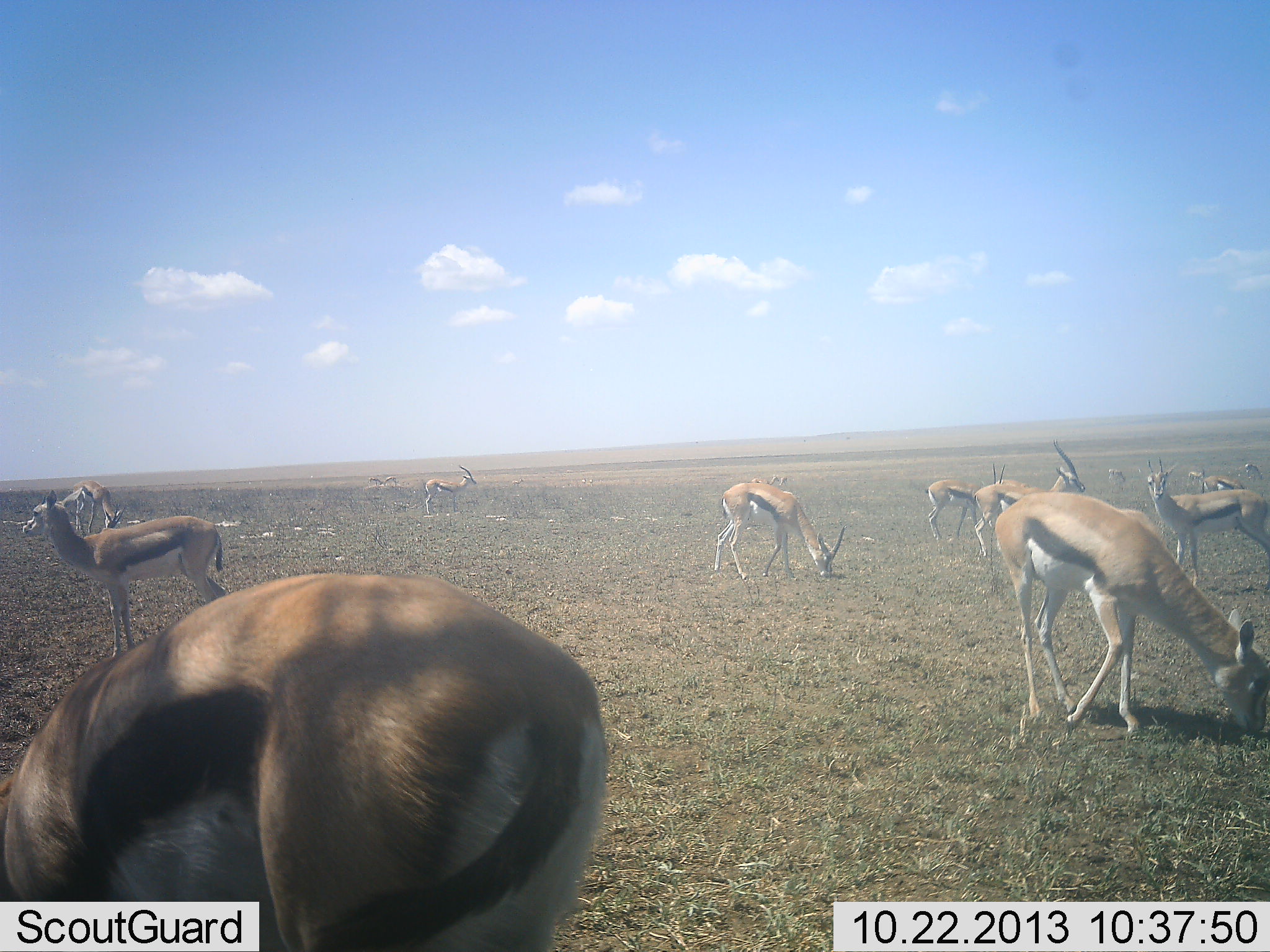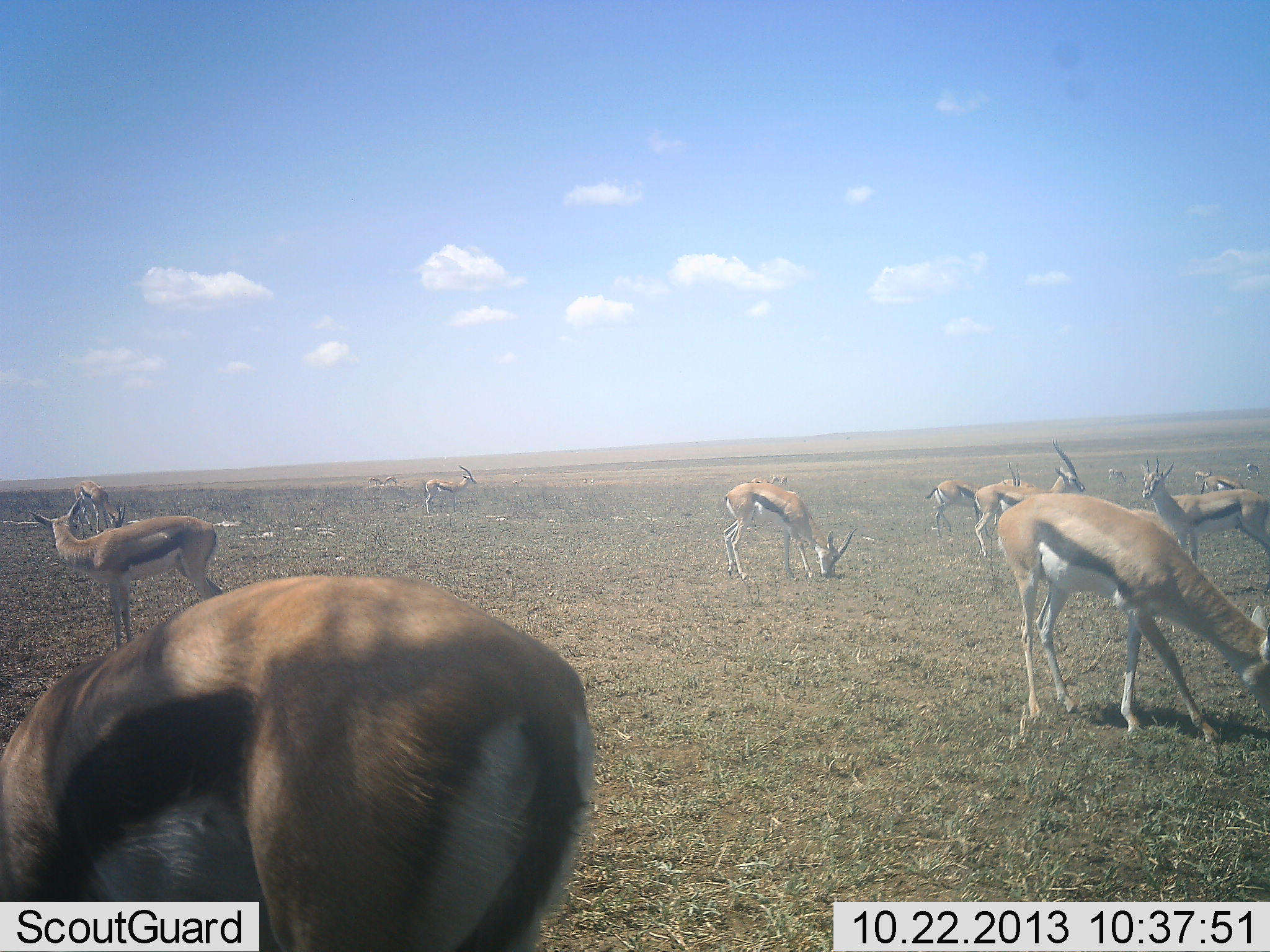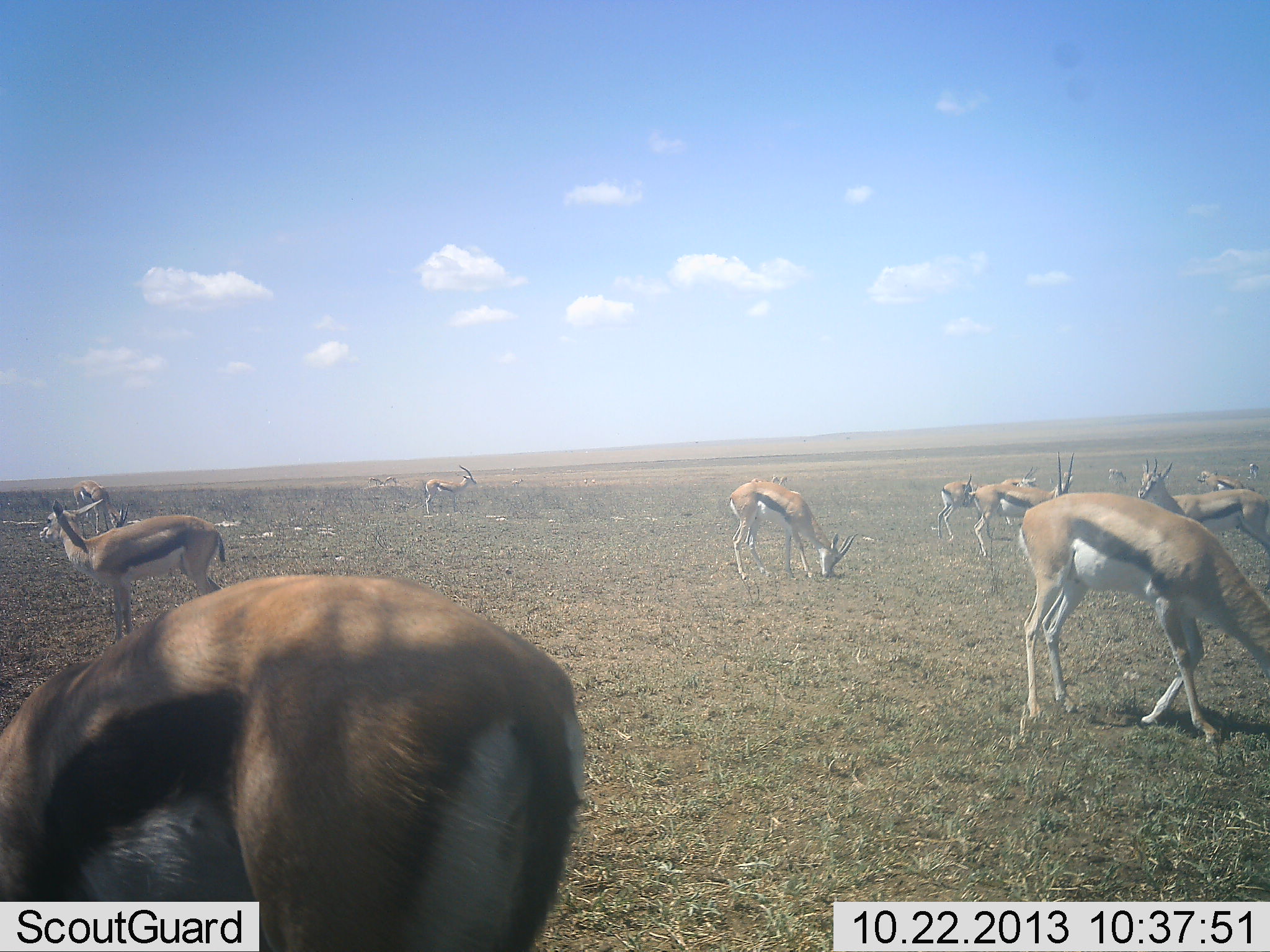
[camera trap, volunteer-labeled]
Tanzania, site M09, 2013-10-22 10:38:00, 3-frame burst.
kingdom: Animalia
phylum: Chordata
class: Mammalia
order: Artiodactyla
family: Bovidae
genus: Eudorcas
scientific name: Eudorcas thomsonii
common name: thomson's gazelle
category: gazellethomsons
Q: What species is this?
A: Gazellethomsons (thomson's gazelle) (Eudorcas thomsonii).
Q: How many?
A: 11-50.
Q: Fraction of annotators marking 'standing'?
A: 70%.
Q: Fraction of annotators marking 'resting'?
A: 0%.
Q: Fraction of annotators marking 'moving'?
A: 10%.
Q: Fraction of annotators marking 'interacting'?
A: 10%.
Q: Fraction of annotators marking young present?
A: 10%.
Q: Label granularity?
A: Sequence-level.